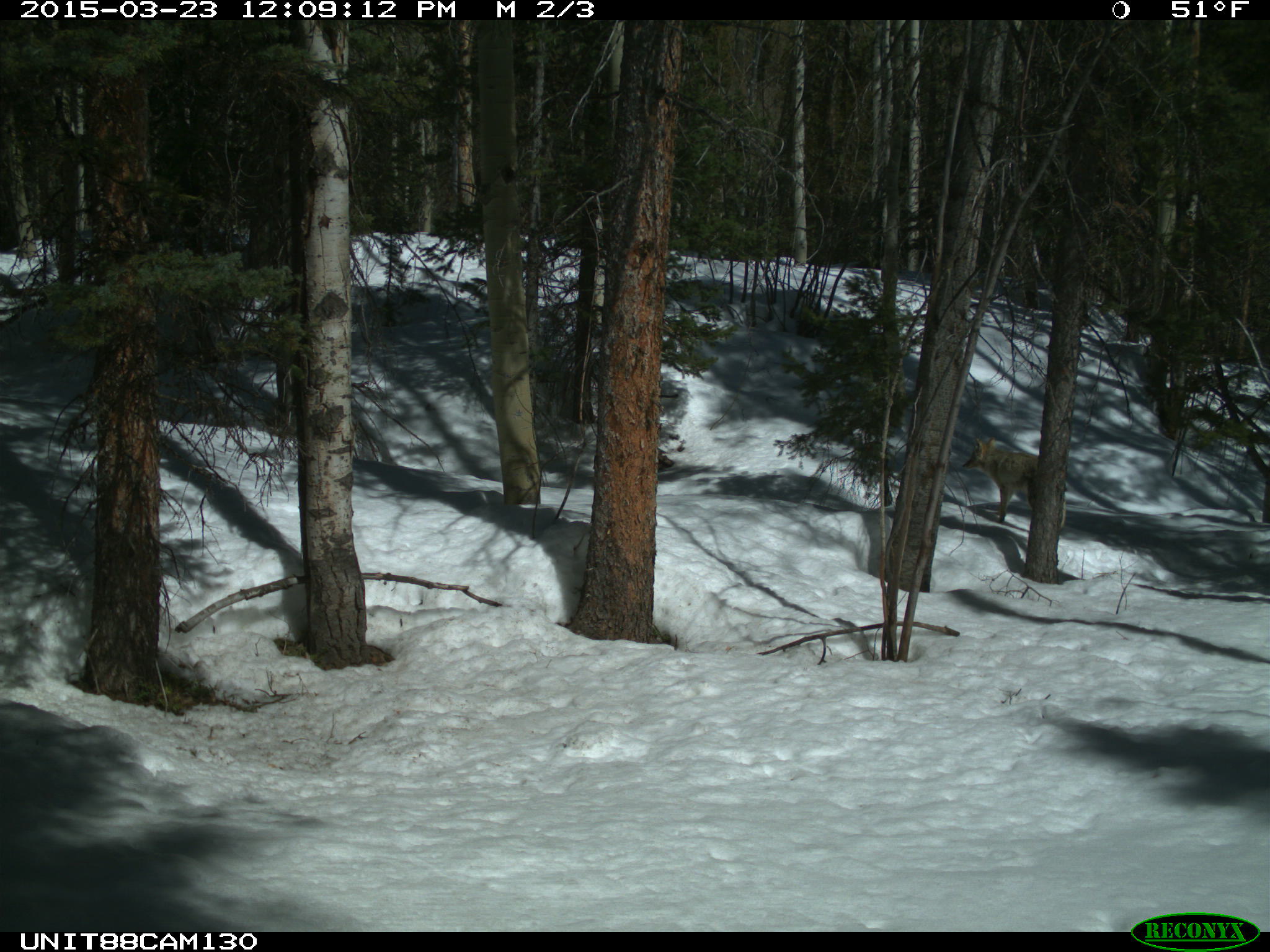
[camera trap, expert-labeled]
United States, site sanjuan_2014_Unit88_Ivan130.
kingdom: Animalia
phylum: Chordata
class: Mammalia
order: Carnivora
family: Canidae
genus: Canis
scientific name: Canis latrans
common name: coyote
Canis latrans (coyote).